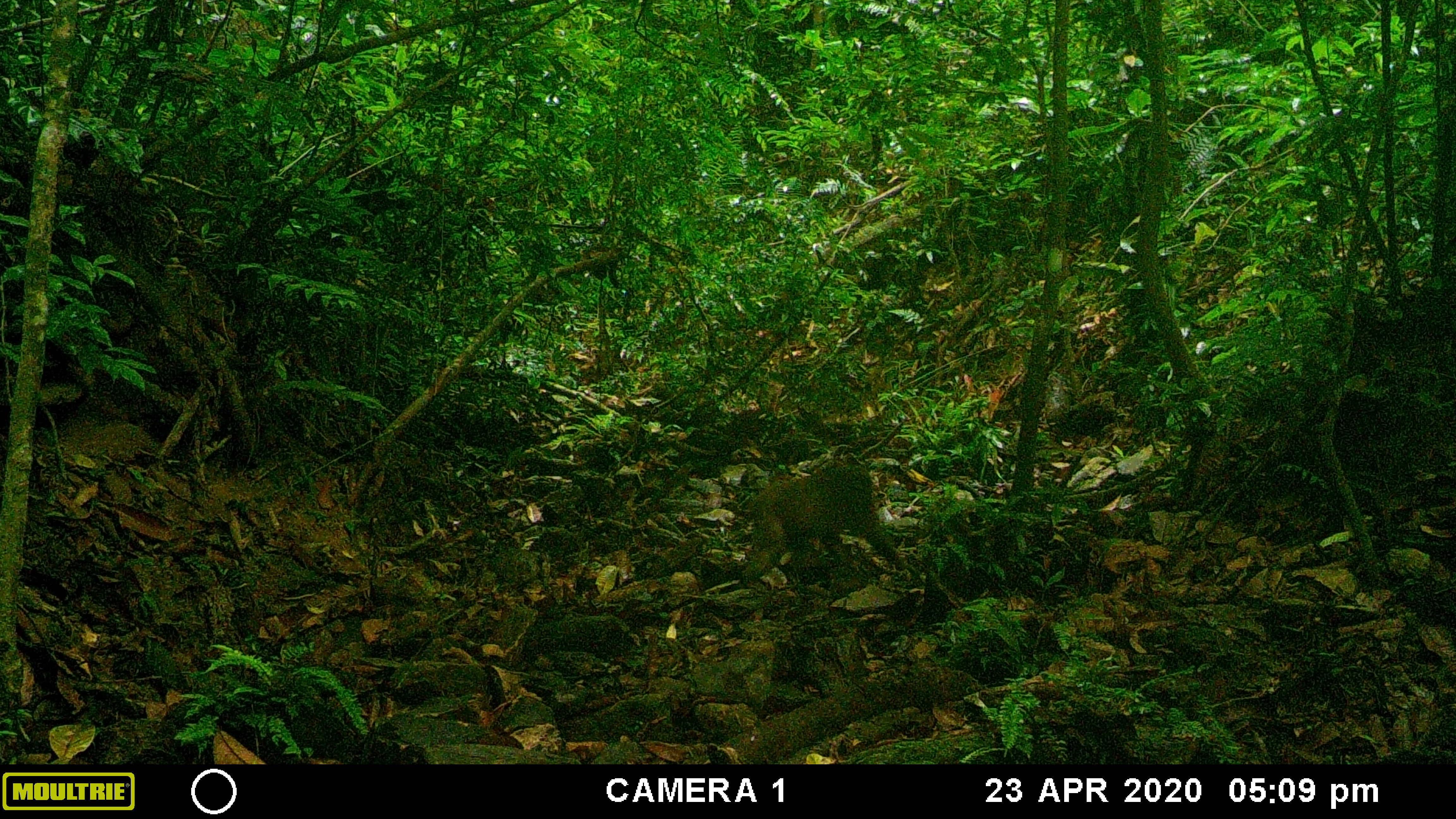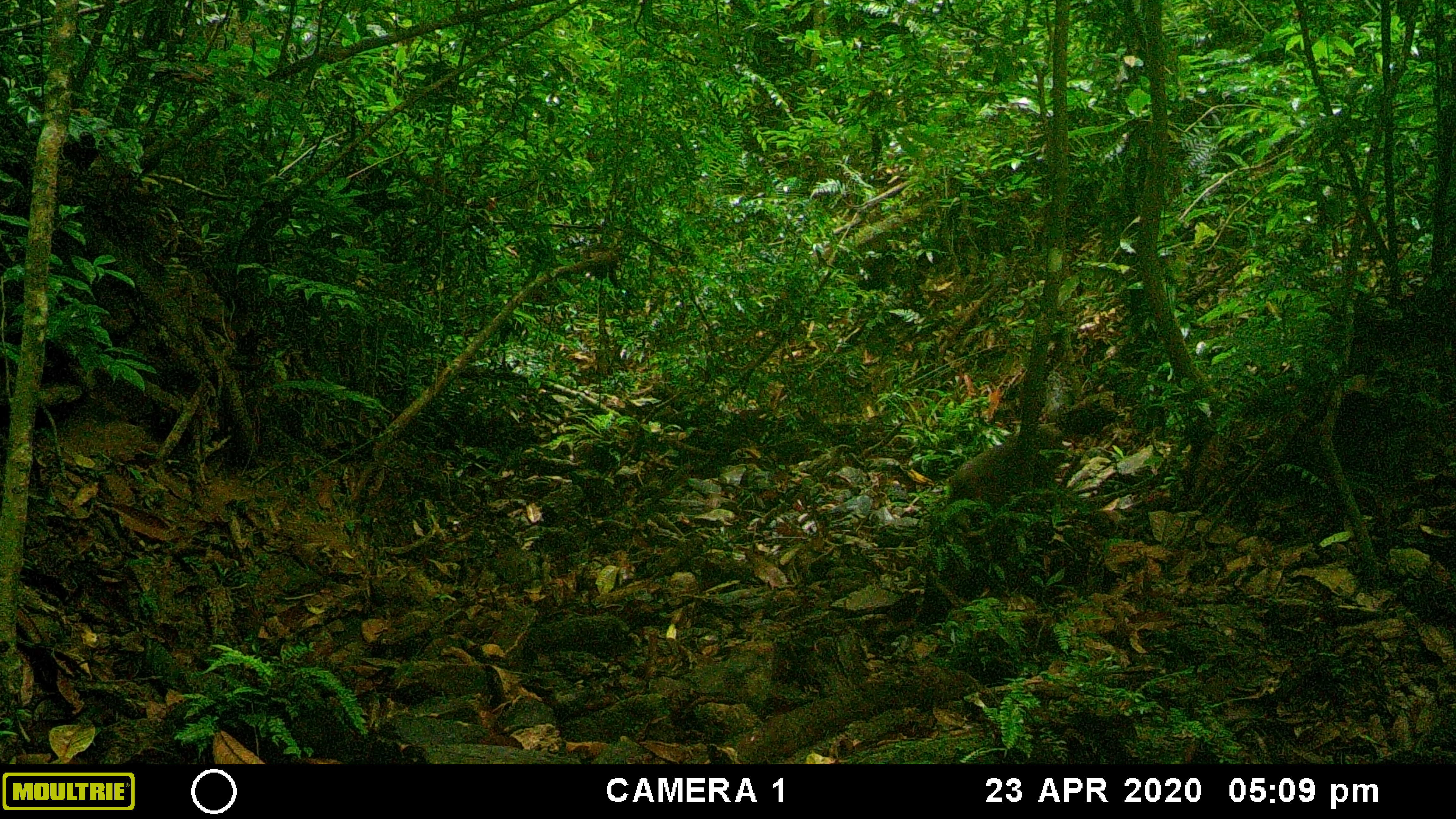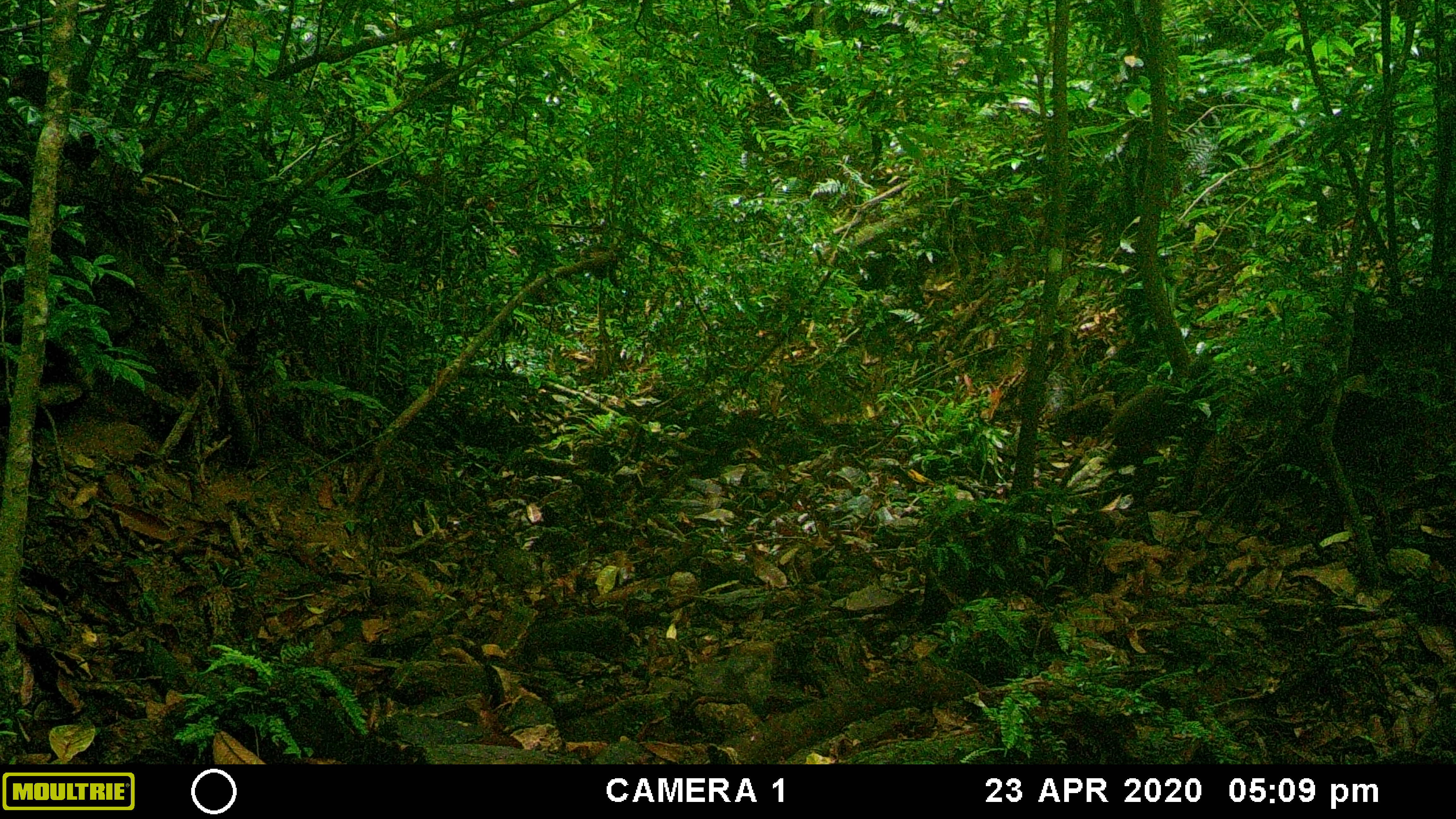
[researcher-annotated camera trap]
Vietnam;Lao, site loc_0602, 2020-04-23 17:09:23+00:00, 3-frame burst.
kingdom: Animalia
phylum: Chordata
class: Mammalia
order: Primates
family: Cercopithecidae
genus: Macaca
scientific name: Macaca arctoides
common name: stump-tailed macaque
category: stump tailed macaque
Stump tailed macaque (stump-tailed macaque) (Macaca arctoides). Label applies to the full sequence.